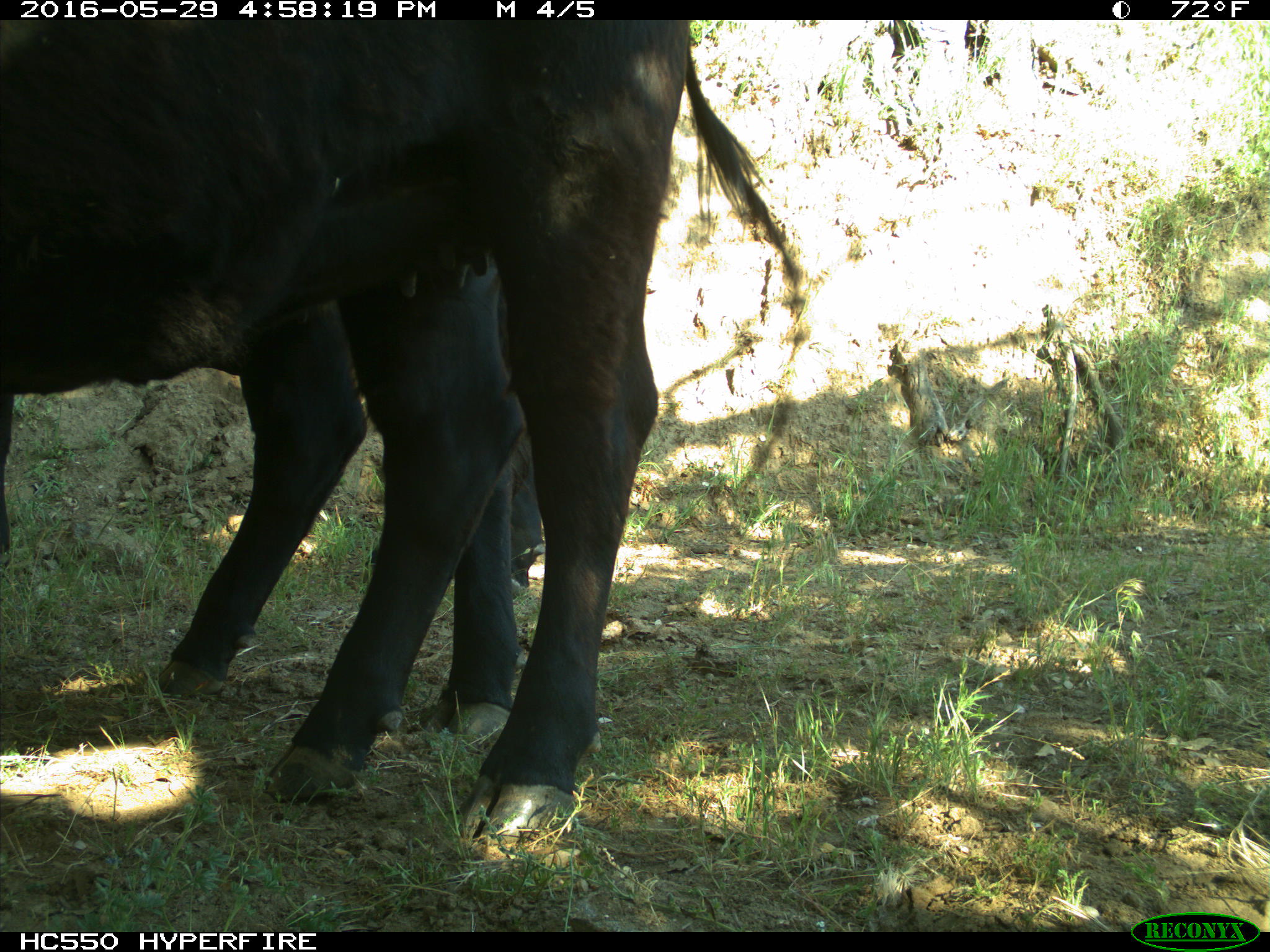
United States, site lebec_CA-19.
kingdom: Animalia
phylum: Chordata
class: Mammalia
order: Artiodactyla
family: Bovidae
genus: Bos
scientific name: Bos taurus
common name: domestic cow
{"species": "Bos taurus (domestic cow)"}